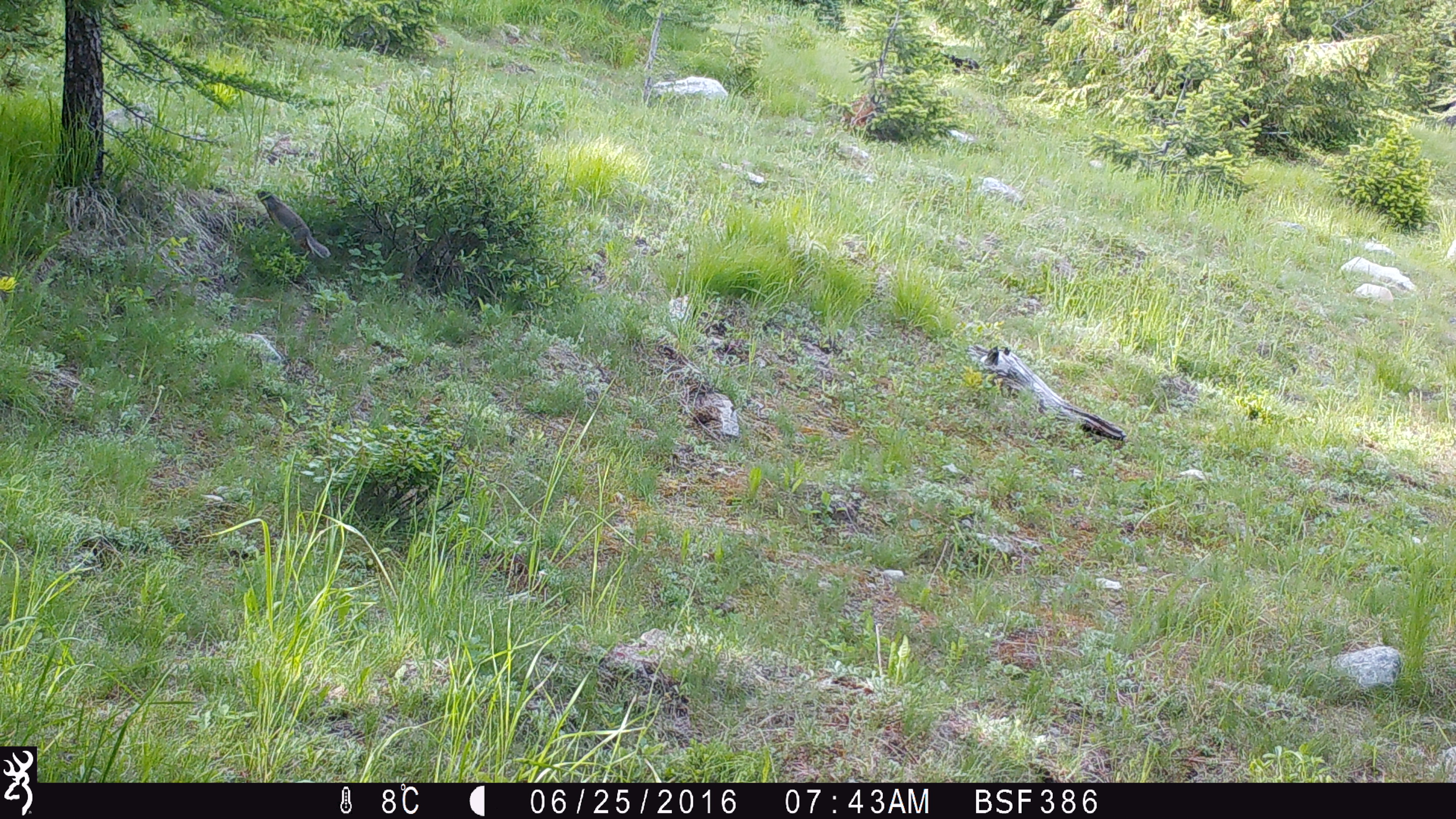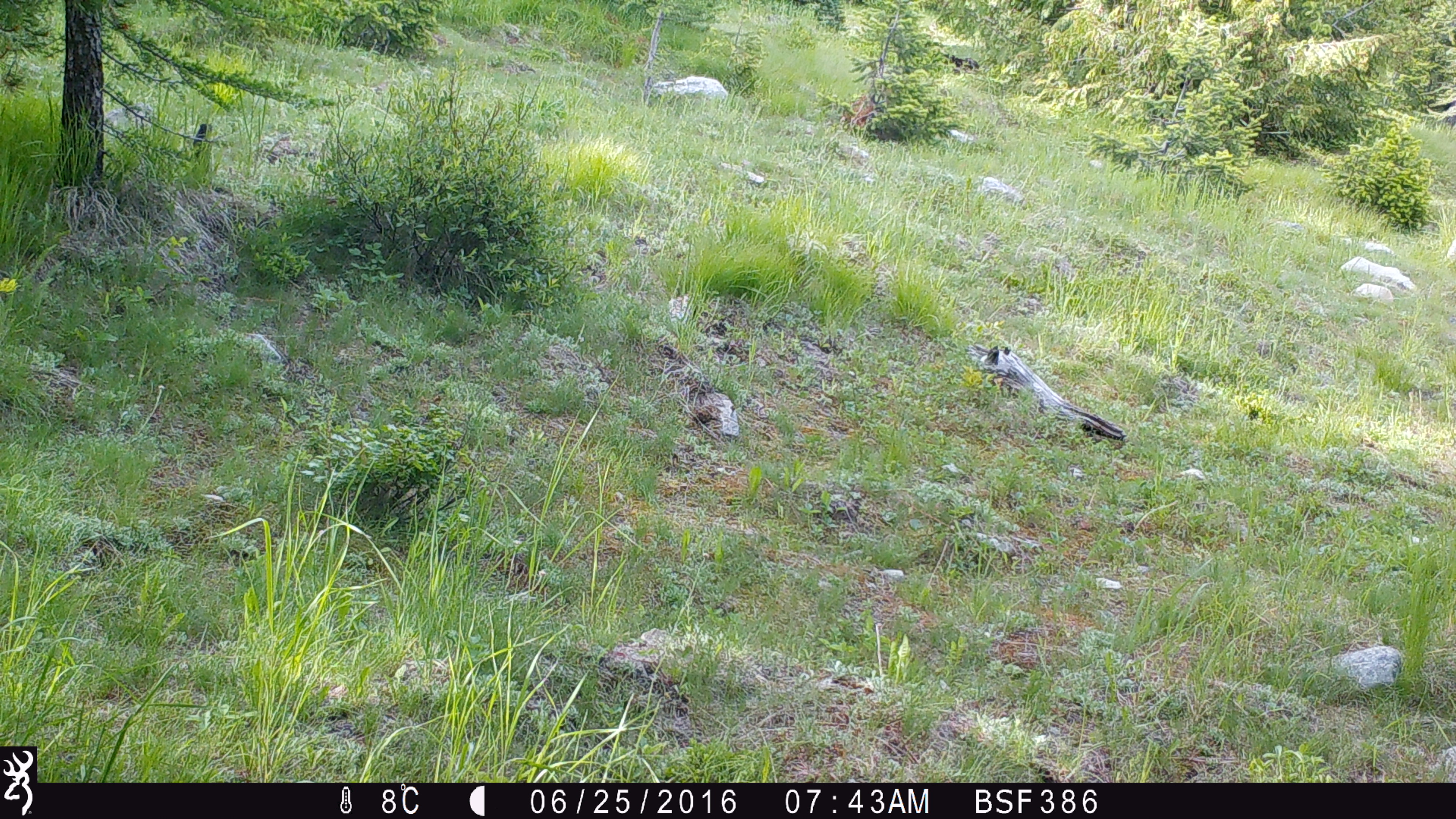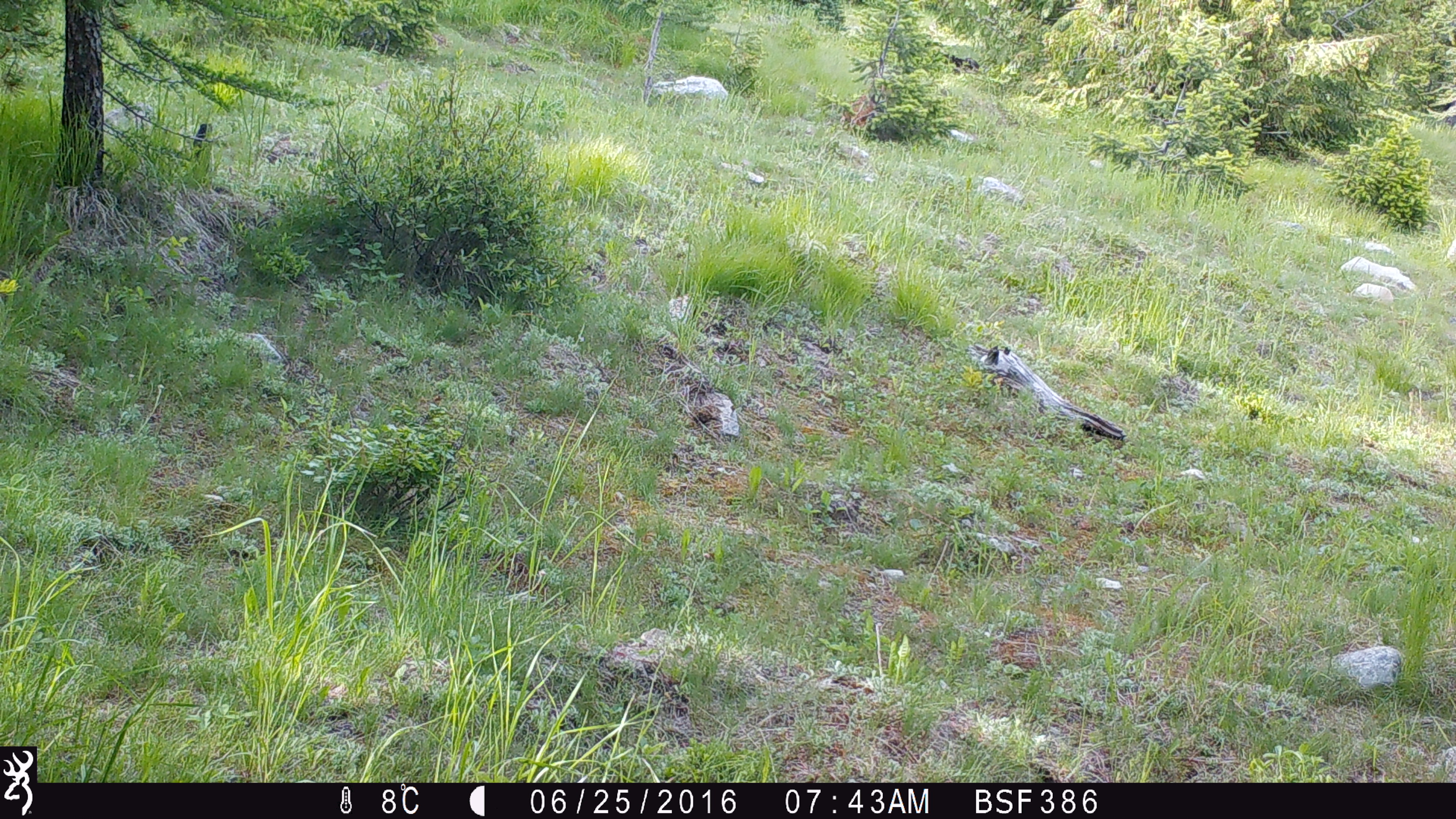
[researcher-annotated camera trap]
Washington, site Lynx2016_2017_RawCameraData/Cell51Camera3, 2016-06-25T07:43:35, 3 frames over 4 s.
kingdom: Animalia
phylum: Chordata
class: Mammalia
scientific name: Mammalia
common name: small mammal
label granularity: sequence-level